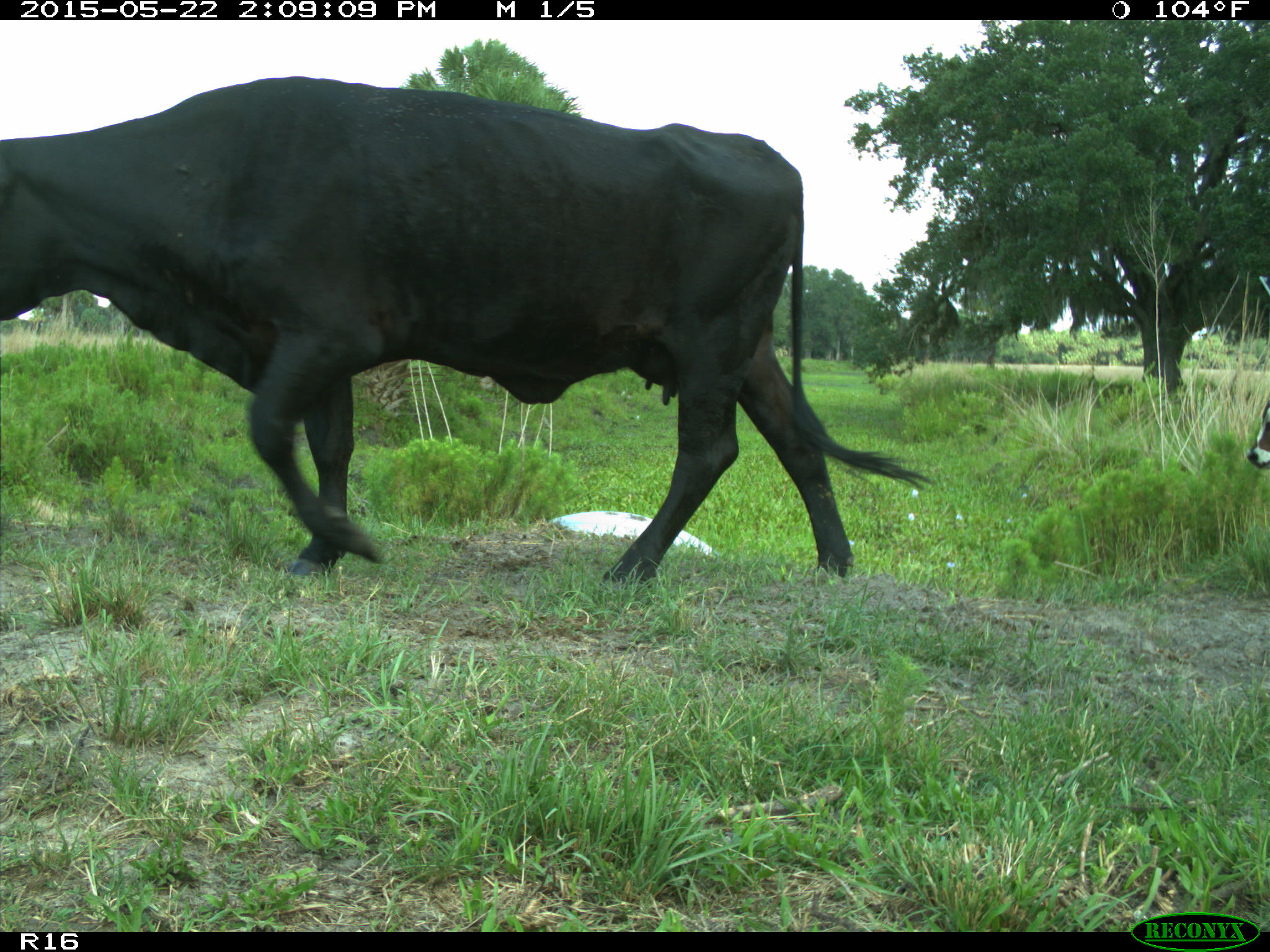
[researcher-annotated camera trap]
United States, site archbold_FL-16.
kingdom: Animalia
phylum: Chordata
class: Mammalia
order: Artiodactyla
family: Bovidae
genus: Bos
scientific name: Bos taurus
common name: domestic cow